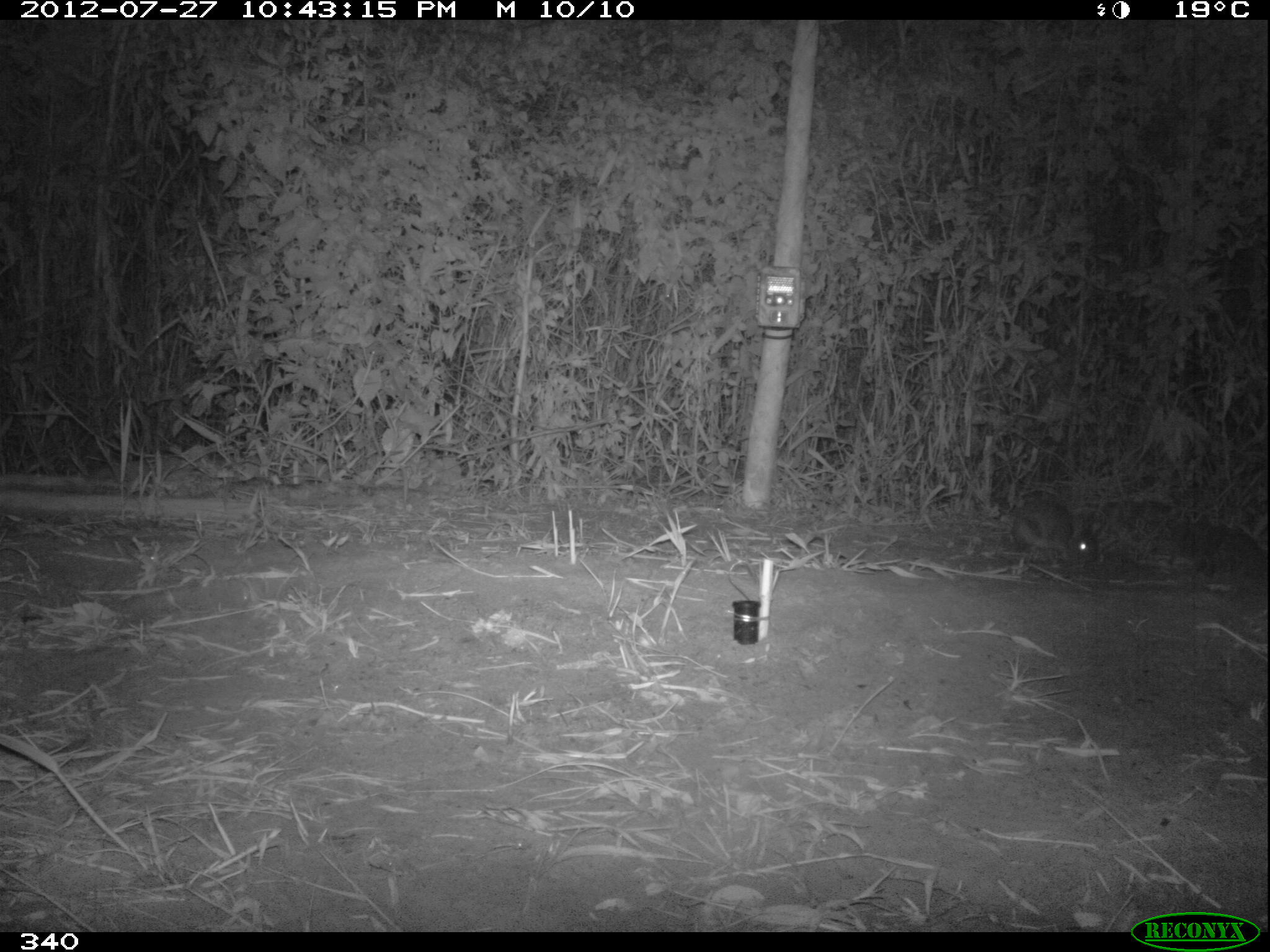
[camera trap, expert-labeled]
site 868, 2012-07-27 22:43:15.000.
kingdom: Animalia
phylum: Chordata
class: Mammalia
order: Lagomorpha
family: Leporidae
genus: Sylvilagus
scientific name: Sylvilagus brasiliensis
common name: tapeti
Sylvilagus brasiliensis (tapeti).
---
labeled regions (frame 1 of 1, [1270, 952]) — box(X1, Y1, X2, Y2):
sylvilagus brasiliensis: box(1009, 491, 1098, 564)